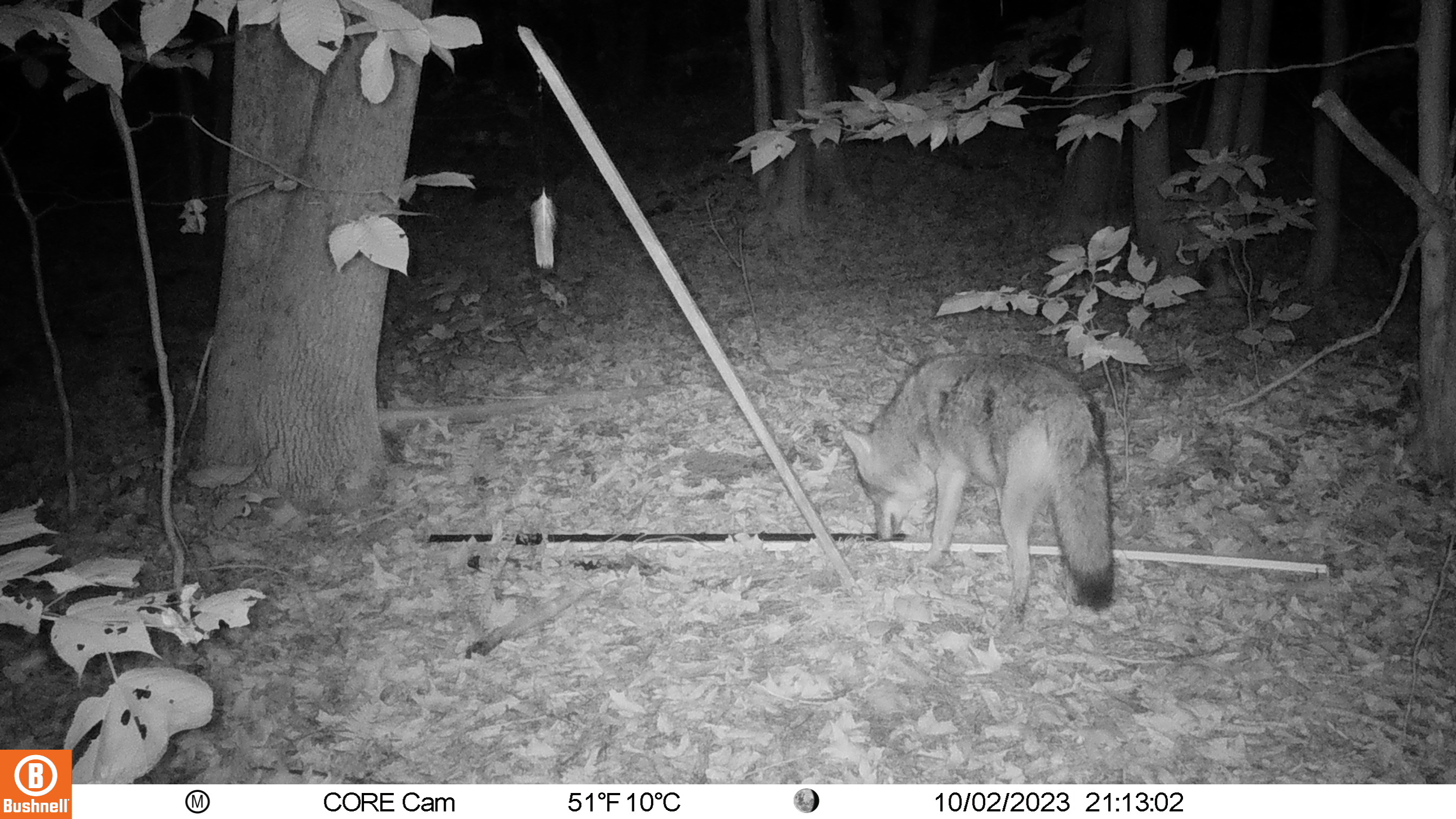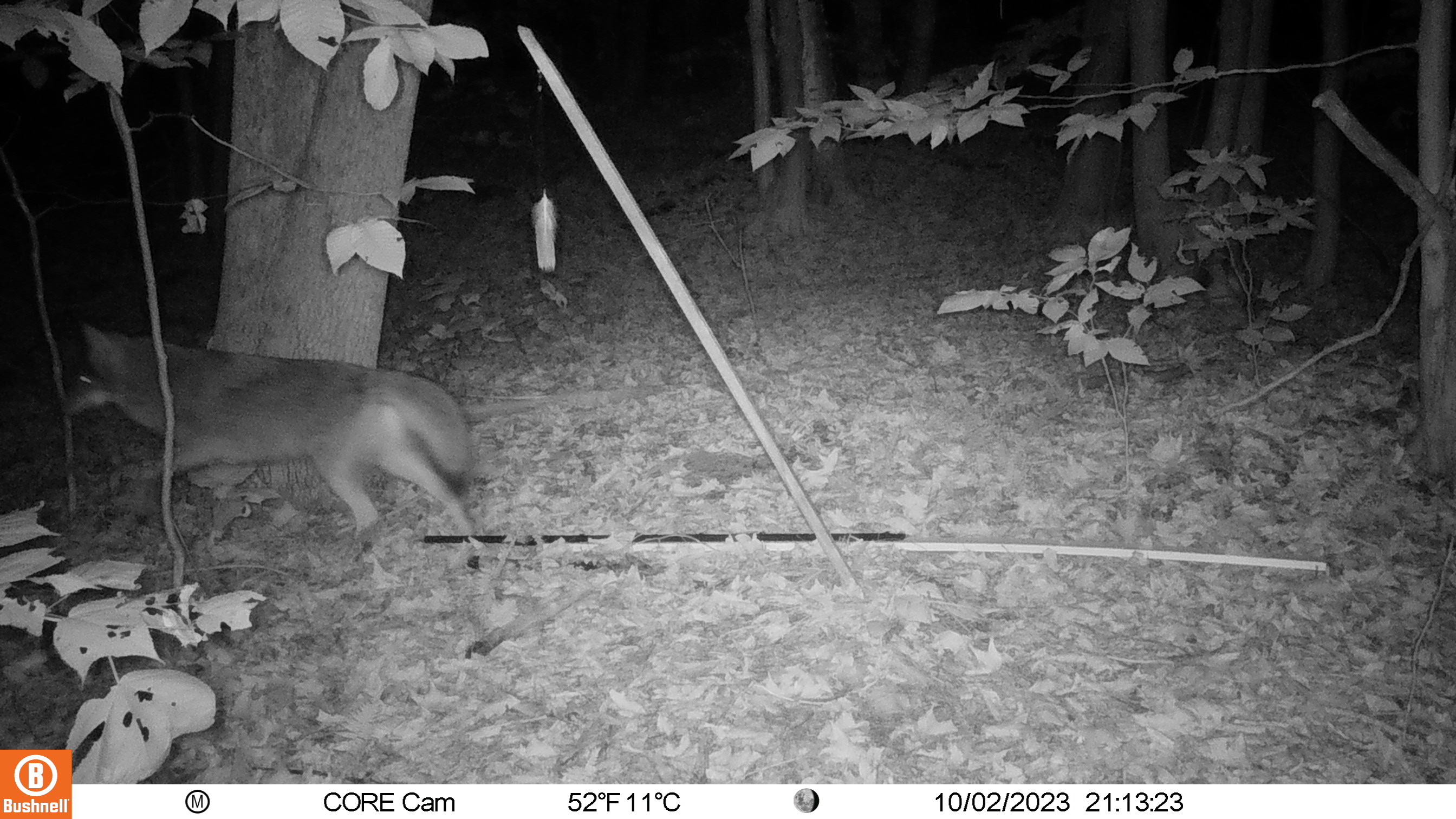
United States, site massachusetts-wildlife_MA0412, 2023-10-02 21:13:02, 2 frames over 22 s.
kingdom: Animalia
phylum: Chordata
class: Mammalia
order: Carnivora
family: Canidae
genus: Canis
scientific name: Canis latrans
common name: coyote